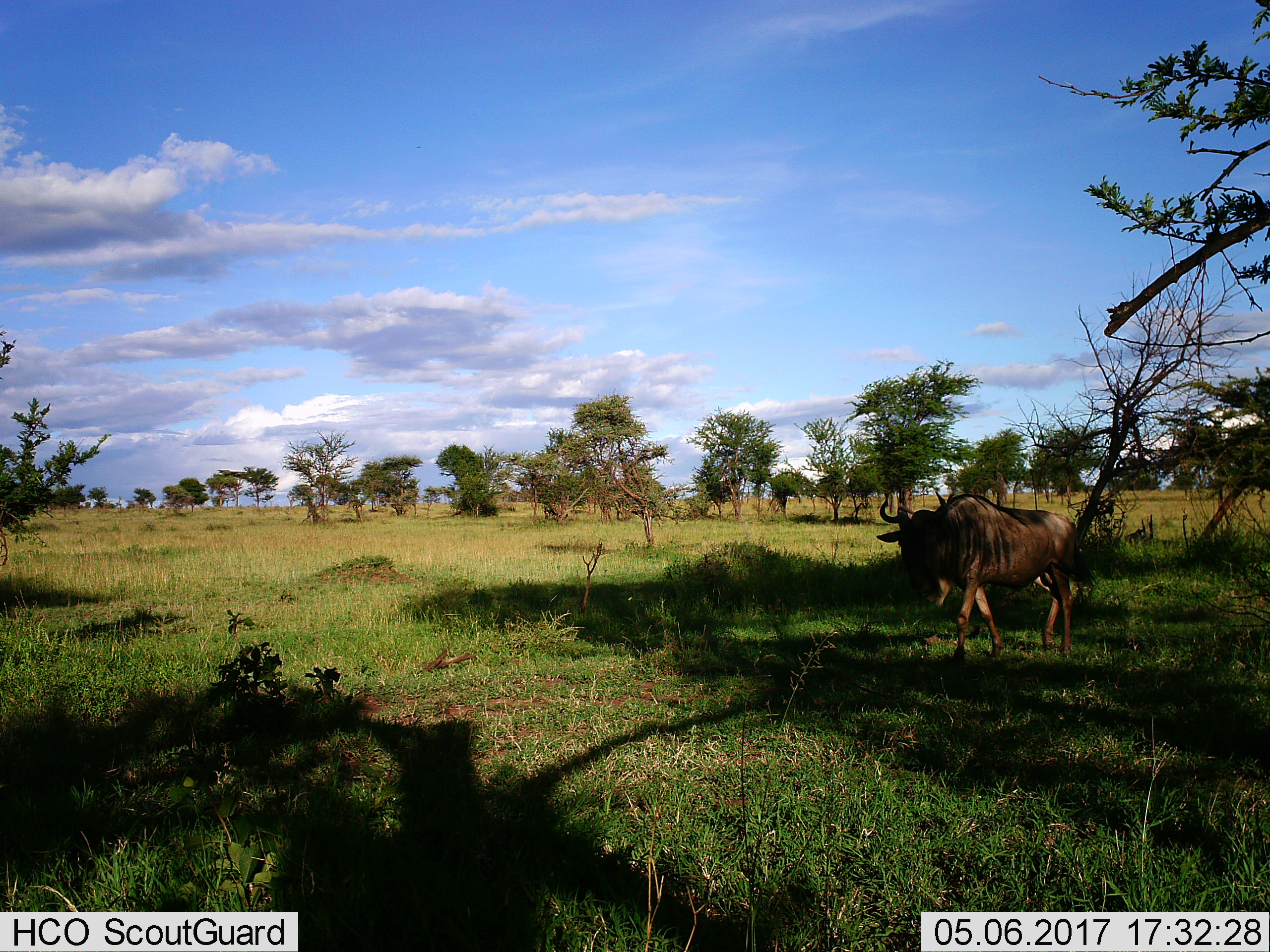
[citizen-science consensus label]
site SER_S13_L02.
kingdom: Animalia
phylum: Chordata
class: Mammalia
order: Artiodactyla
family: Bovidae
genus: Connochaetes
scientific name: Connochaetes taurinus taurinus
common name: blue wildebeest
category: wildebeestblue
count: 1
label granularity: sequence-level